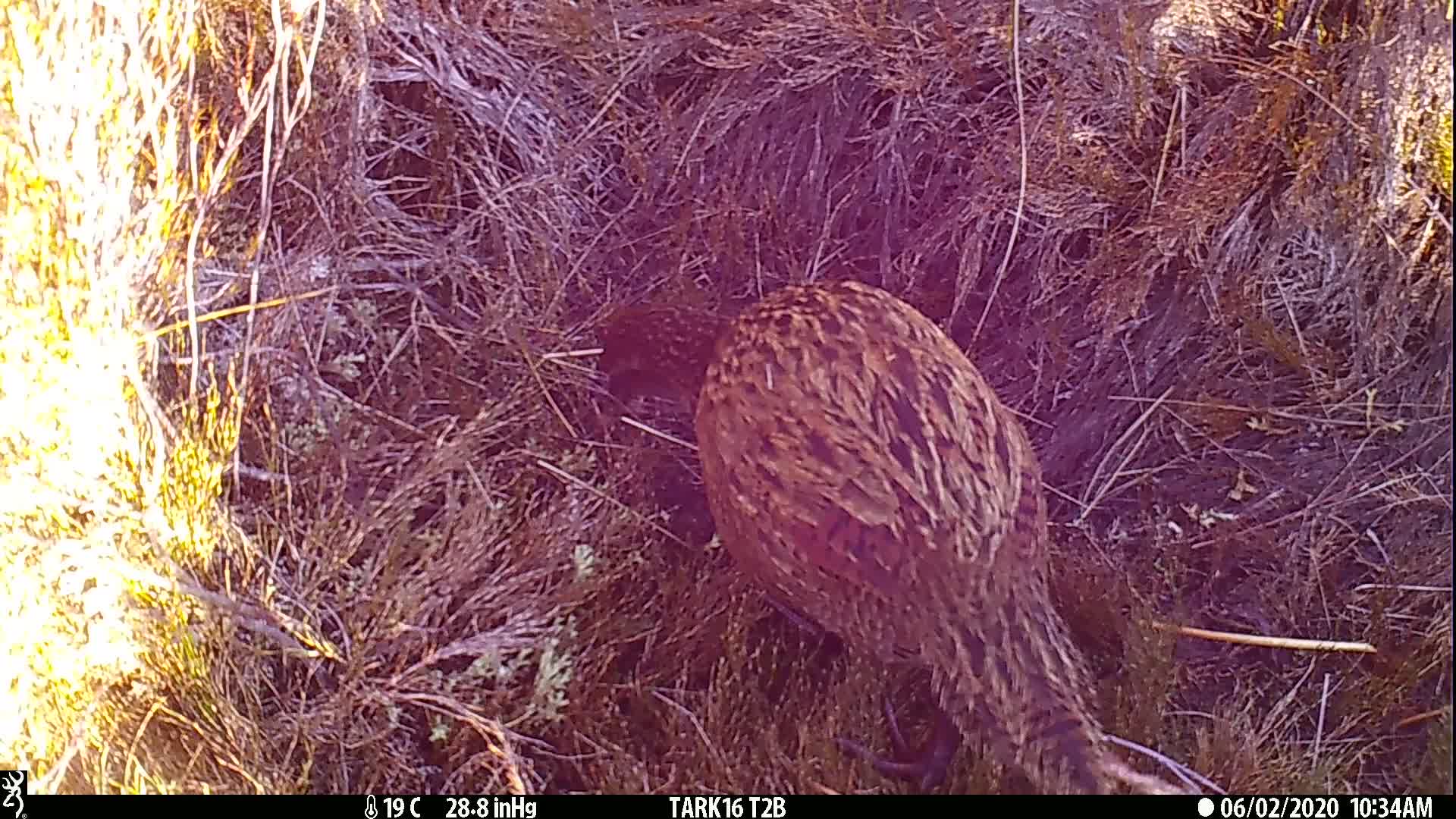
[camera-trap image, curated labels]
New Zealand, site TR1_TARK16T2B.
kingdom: Animalia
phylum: Chordata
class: Aves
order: Gruiformes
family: Rallidae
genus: Gallirallus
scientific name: Gallirallus australis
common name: weka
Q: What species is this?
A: Weka (Gallirallus australis).